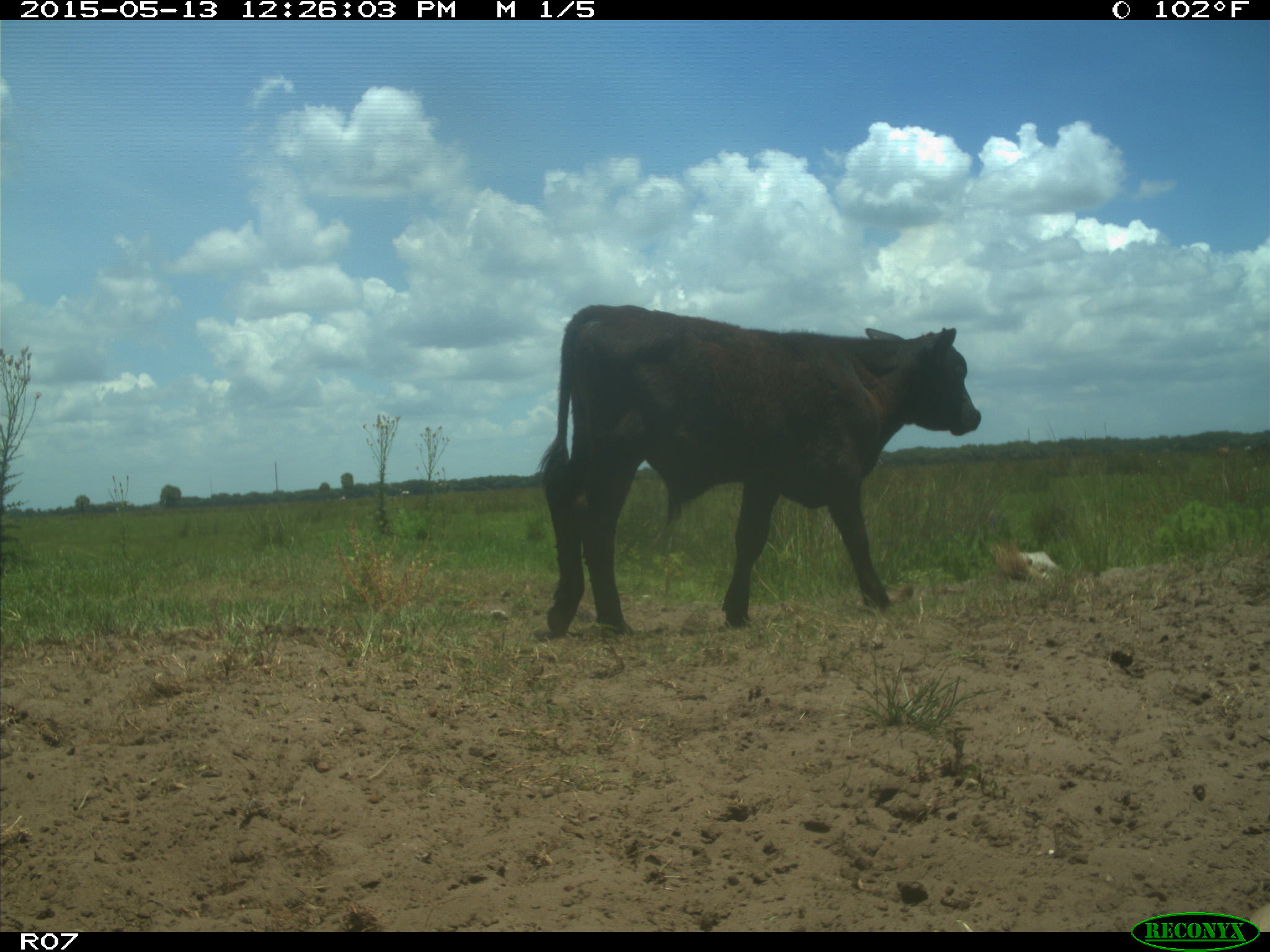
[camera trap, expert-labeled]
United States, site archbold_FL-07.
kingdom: Animalia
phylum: Chordata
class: Mammalia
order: Artiodactyla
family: Bovidae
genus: Bos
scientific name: Bos taurus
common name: domestic cow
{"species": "Bos taurus (domestic cow)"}